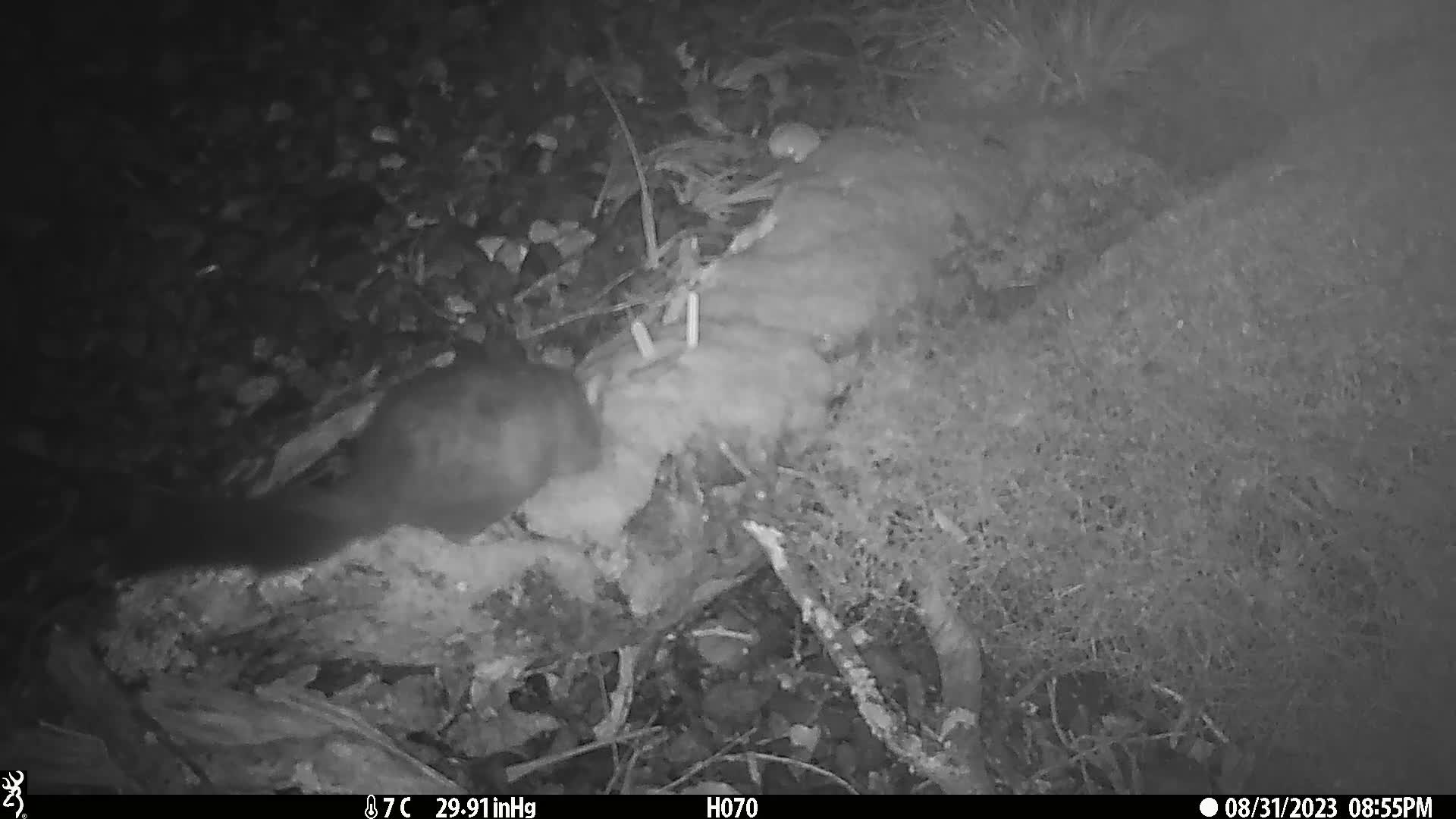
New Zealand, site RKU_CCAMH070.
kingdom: Animalia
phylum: Chordata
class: Mammalia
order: Diprotodontia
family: Phalangeridae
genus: Trichosurus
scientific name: Trichosurus vulpecula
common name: common brushtail possum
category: possum